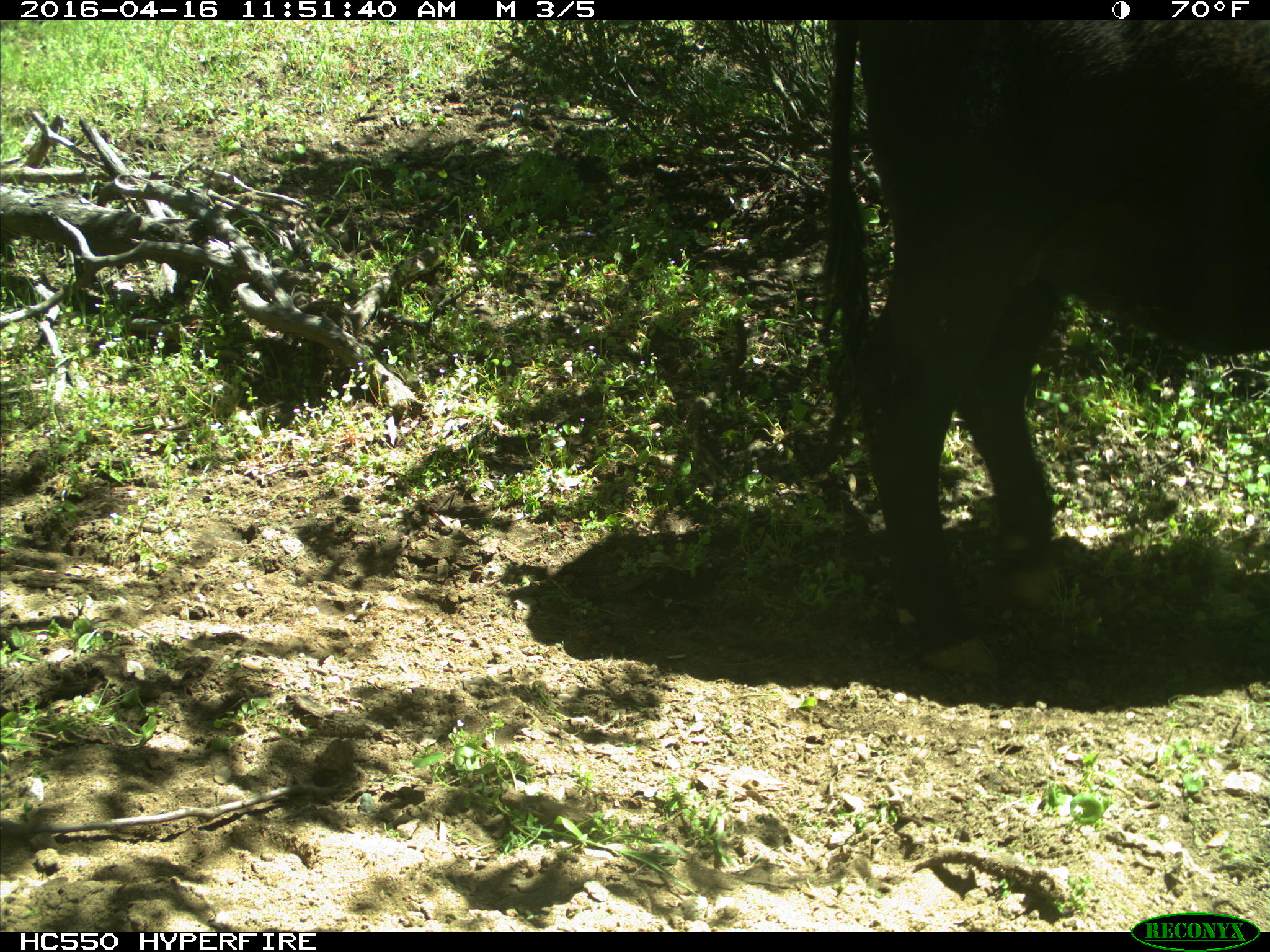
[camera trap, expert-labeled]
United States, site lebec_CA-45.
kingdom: Animalia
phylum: Chordata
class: Mammalia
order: Artiodactyla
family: Bovidae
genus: Bos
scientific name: Bos taurus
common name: domestic cow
Bos taurus (domestic cow).